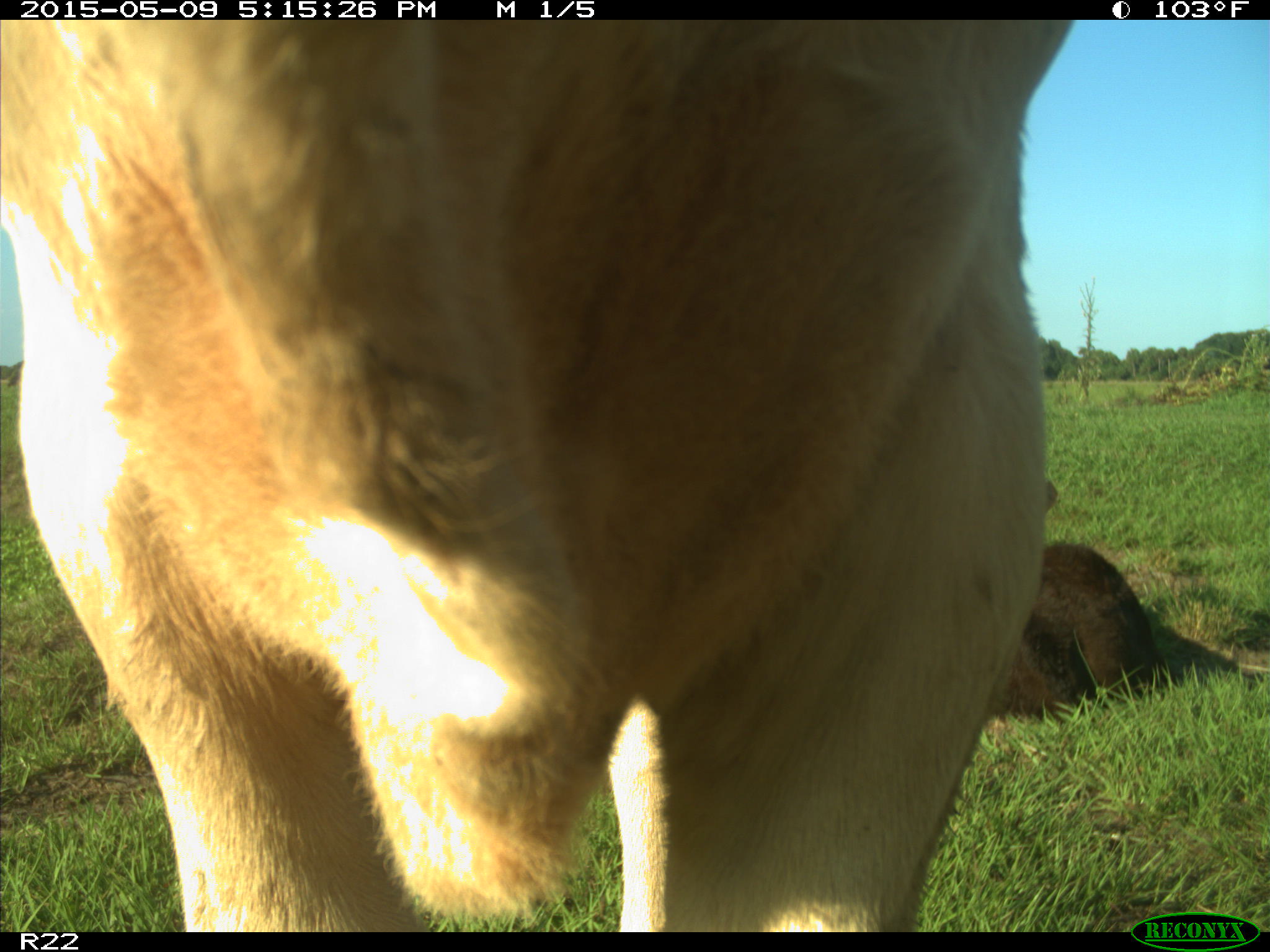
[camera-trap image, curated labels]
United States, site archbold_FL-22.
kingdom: Animalia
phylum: Chordata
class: Mammalia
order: Artiodactyla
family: Bovidae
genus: Bos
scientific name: Bos taurus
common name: domestic cow